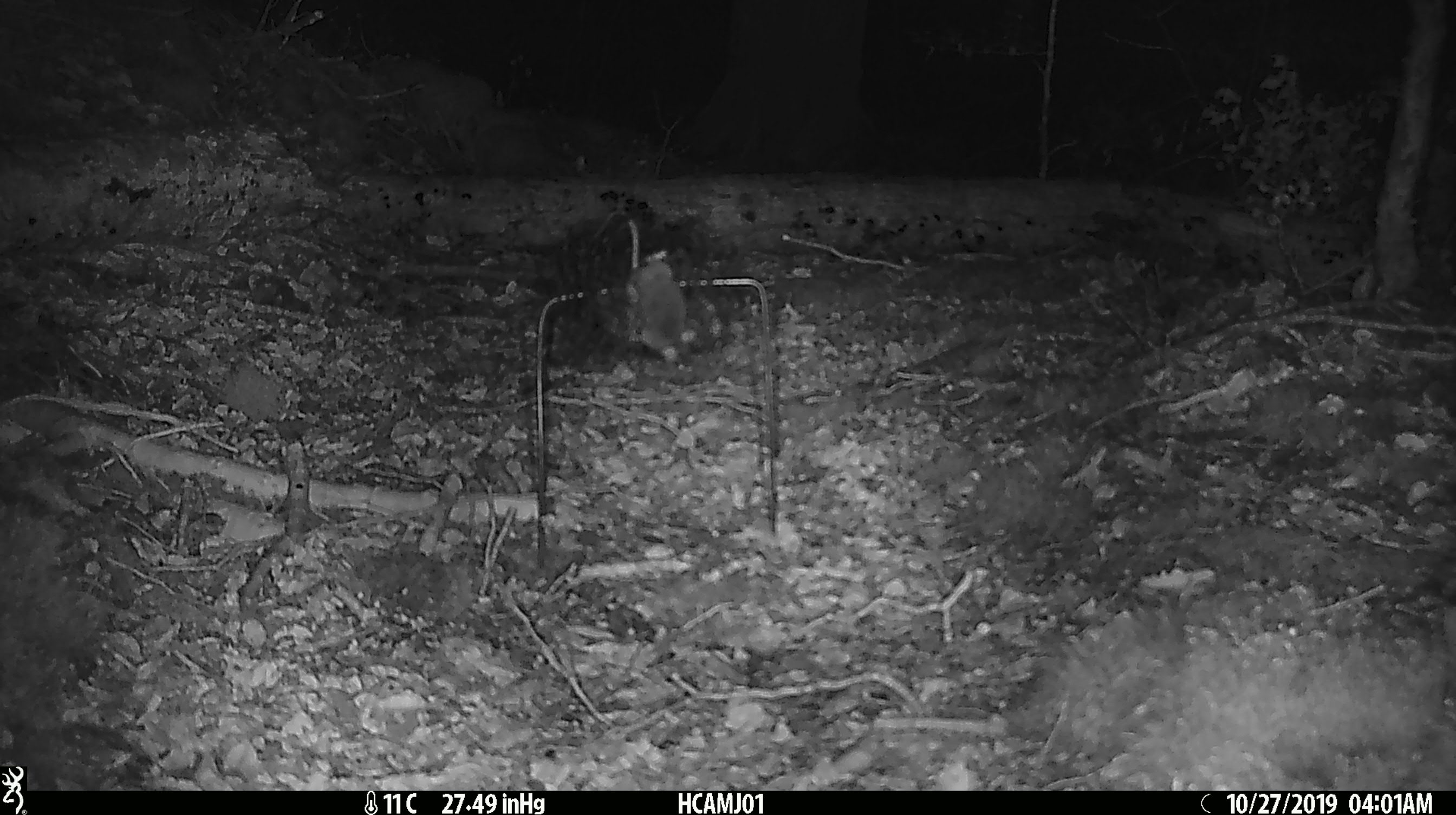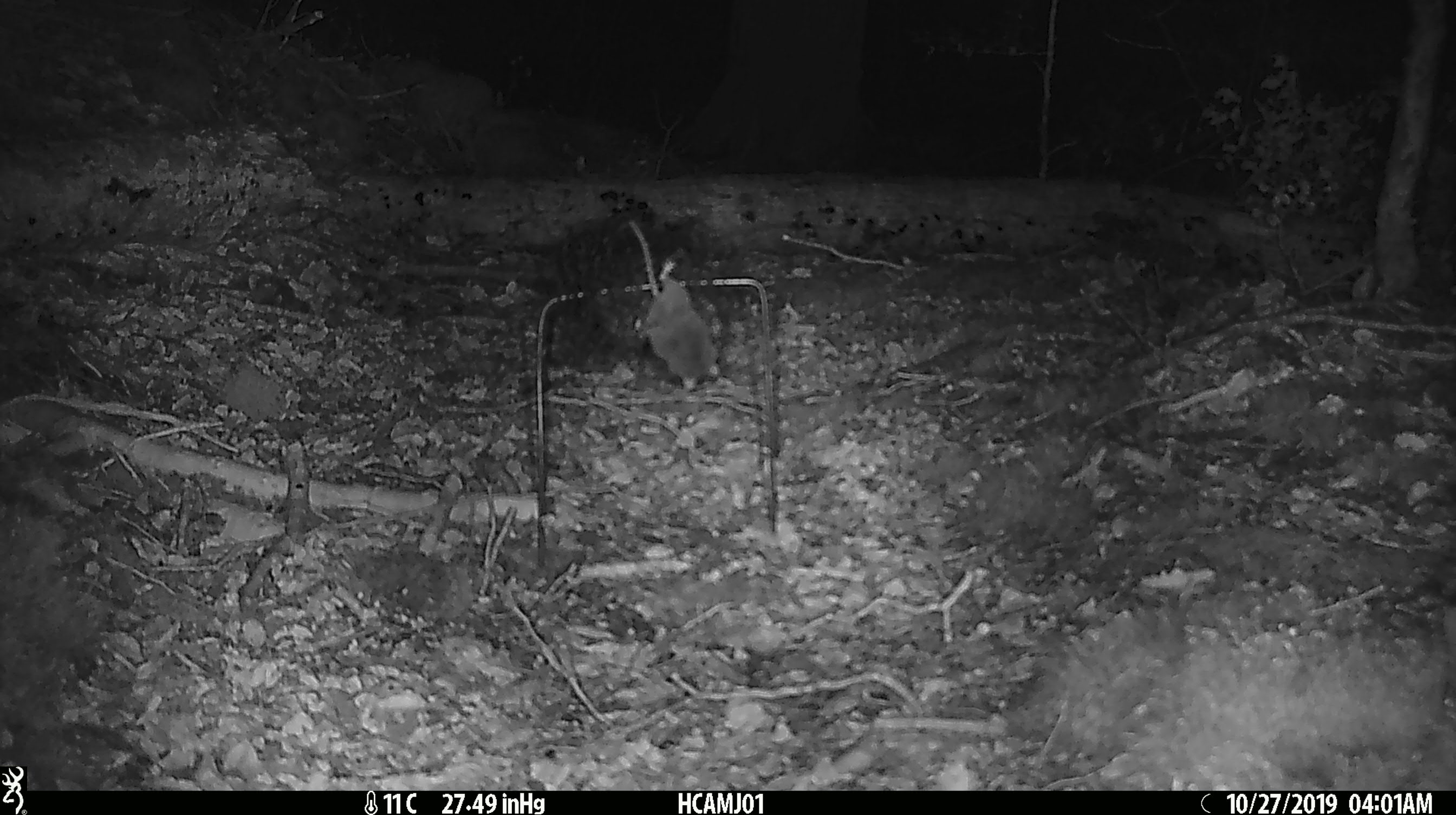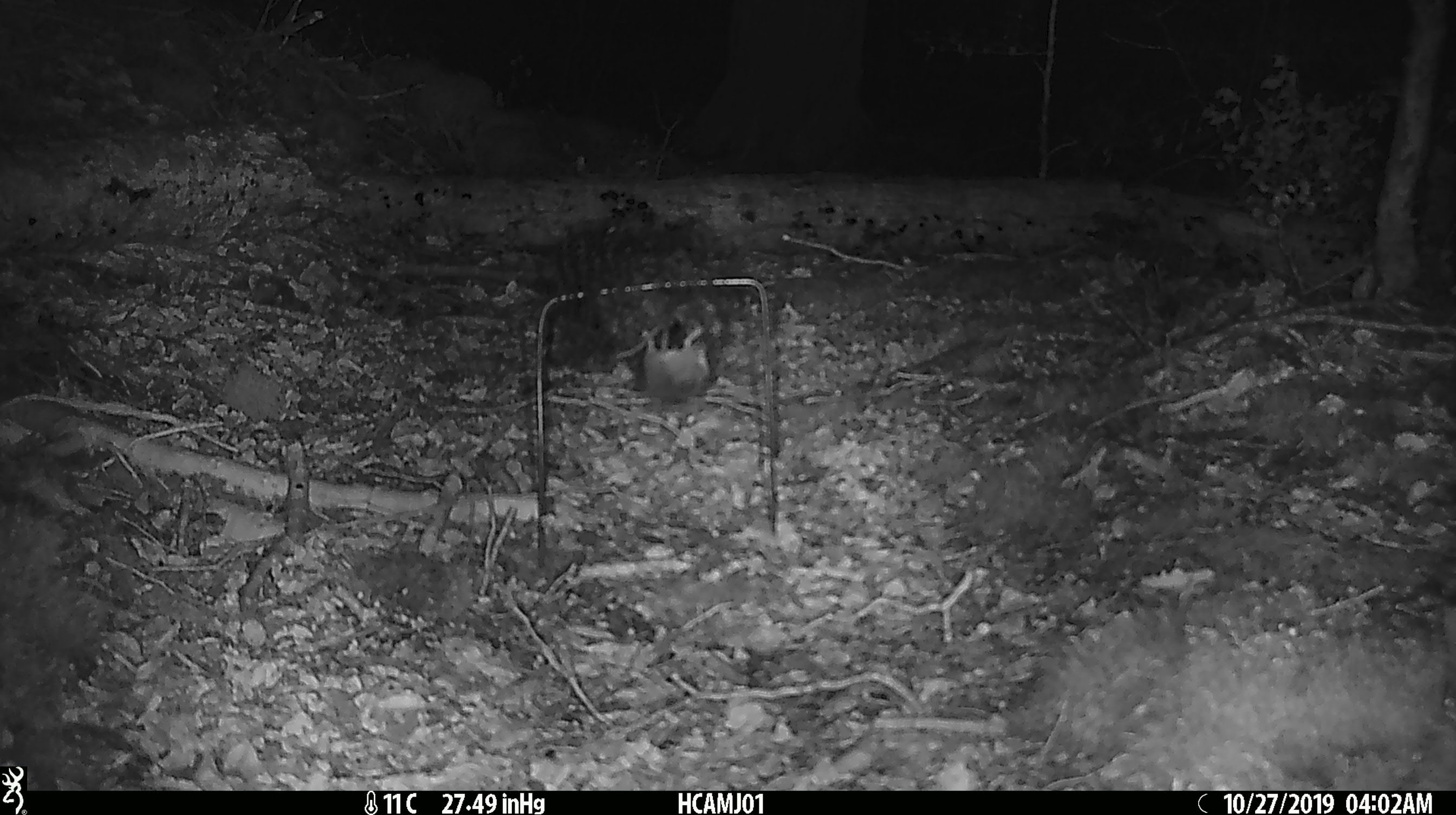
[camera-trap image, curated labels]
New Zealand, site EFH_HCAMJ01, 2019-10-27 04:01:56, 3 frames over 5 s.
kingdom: Animalia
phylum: Chordata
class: Mammalia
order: Rodentia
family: Muridae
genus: Mus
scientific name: Mus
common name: mouse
Mouse (Mus).